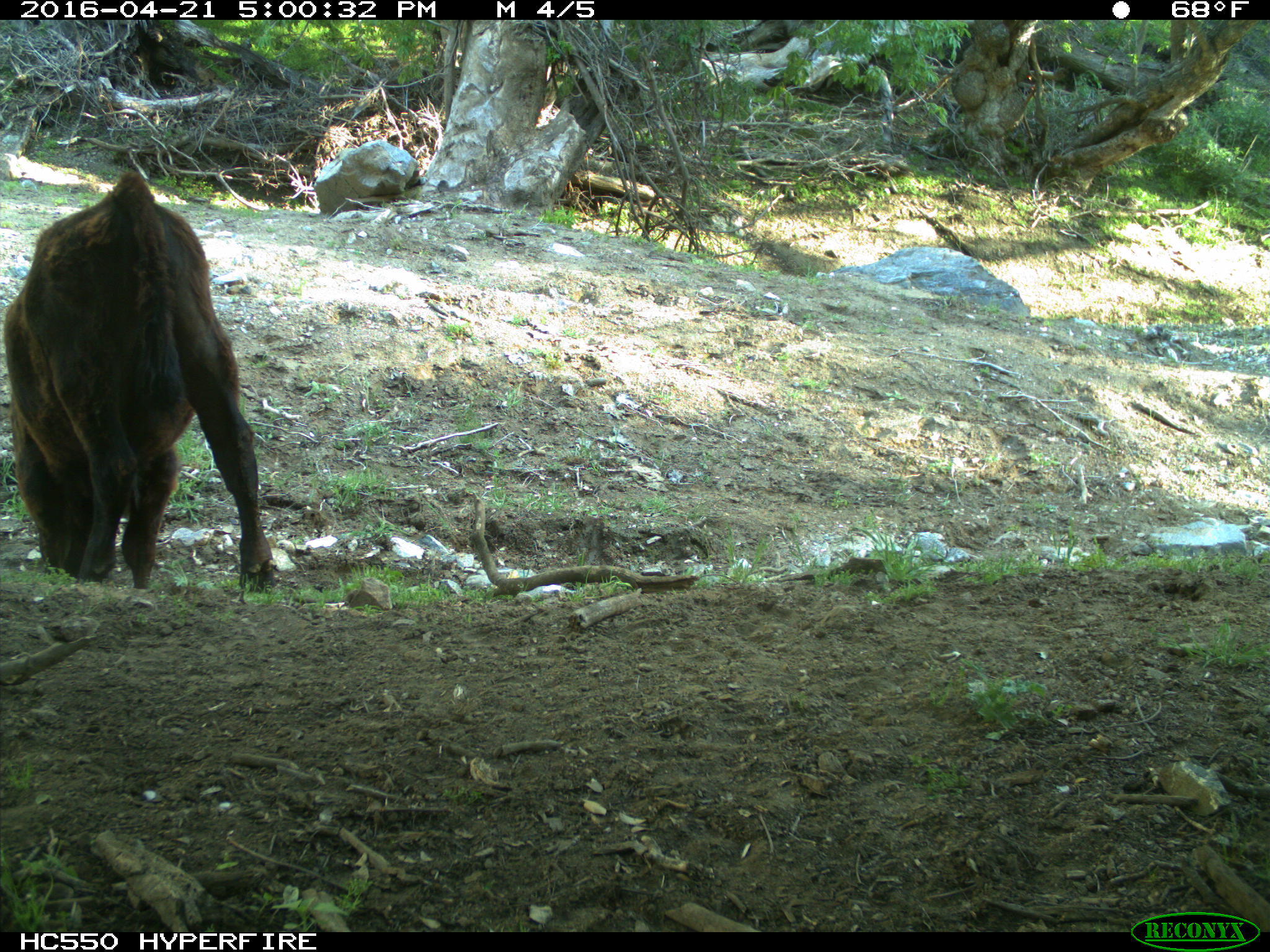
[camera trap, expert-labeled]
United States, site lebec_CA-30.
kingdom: Animalia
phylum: Chordata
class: Mammalia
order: Artiodactyla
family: Bovidae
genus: Bos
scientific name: Bos taurus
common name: domestic cow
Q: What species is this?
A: Bos taurus (domestic cow).